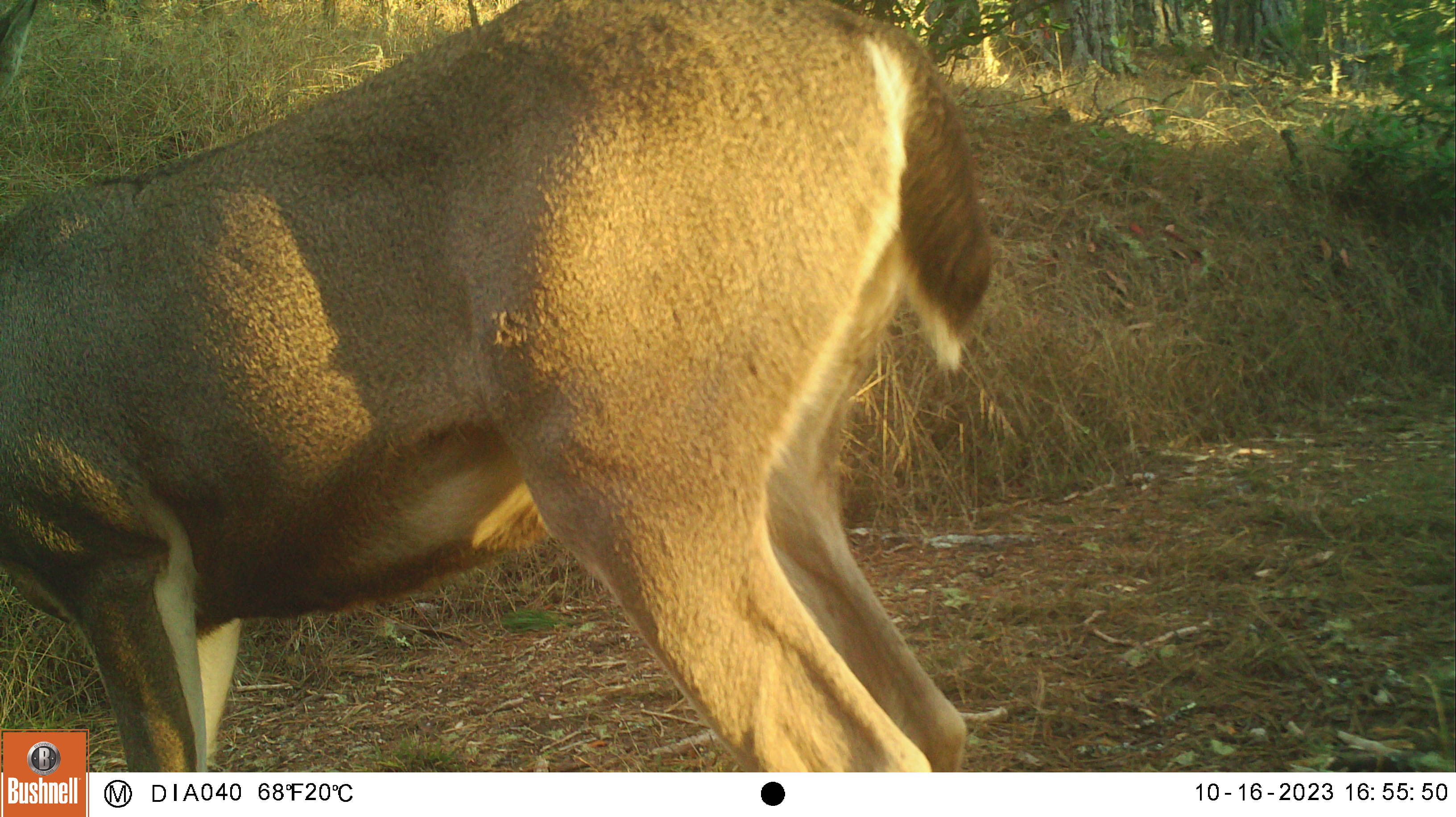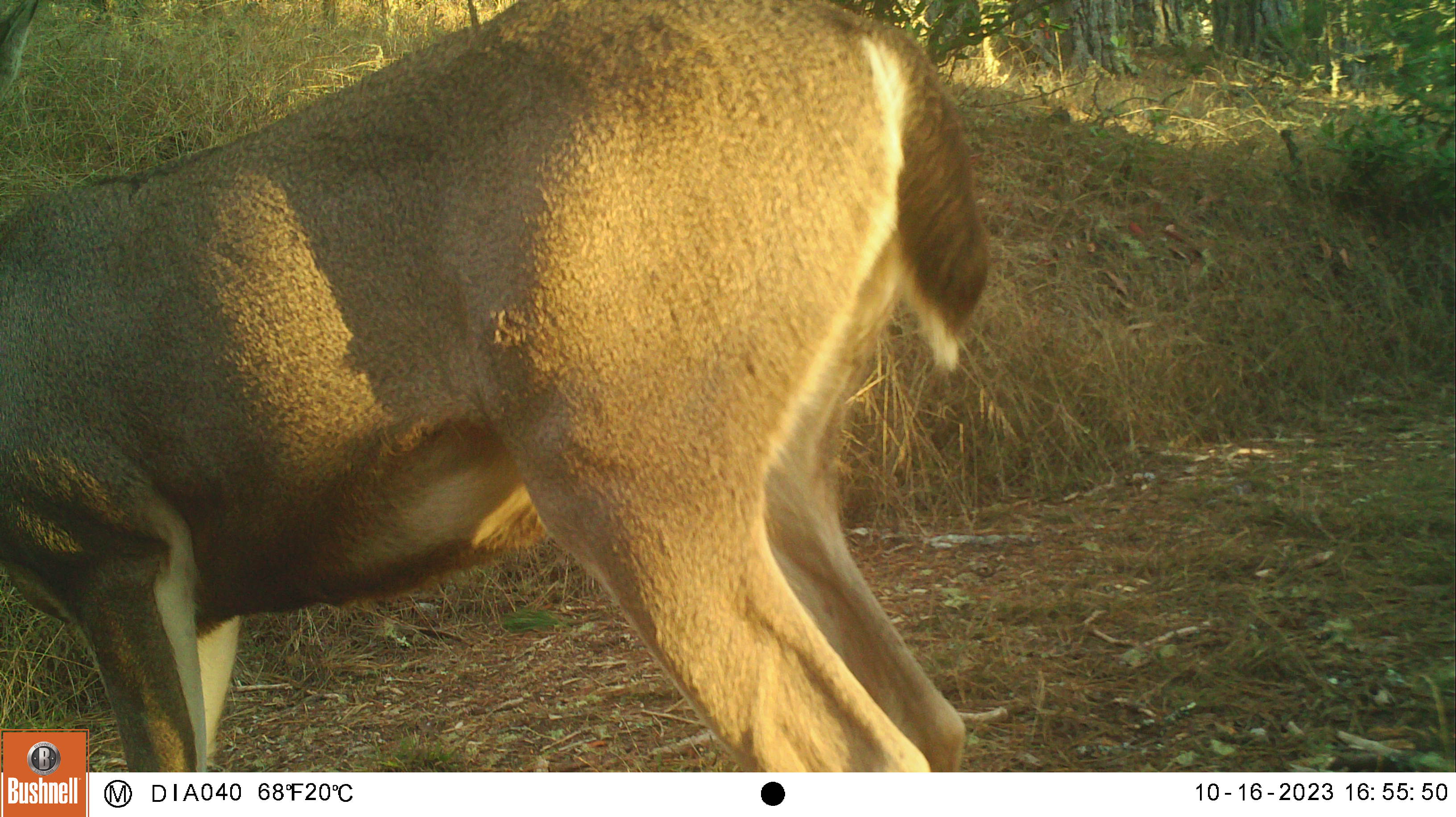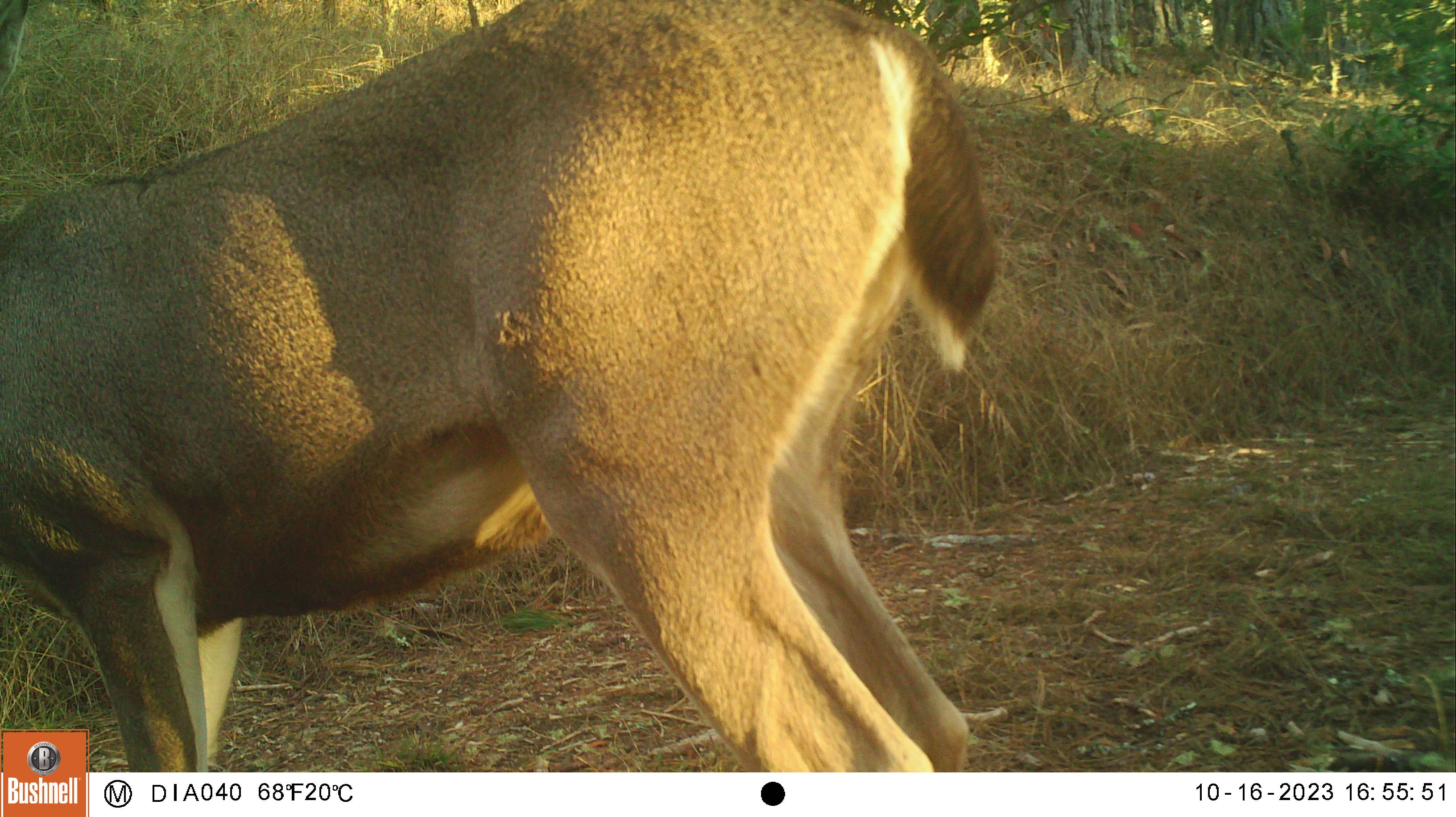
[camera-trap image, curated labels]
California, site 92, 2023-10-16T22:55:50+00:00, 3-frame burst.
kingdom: Animalia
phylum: Chordata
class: Mammalia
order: Artiodactyla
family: Cervidae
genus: Odocoileus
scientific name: Odocoileus hemionus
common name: mule deer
Mule deer (Odocoileus hemionus).